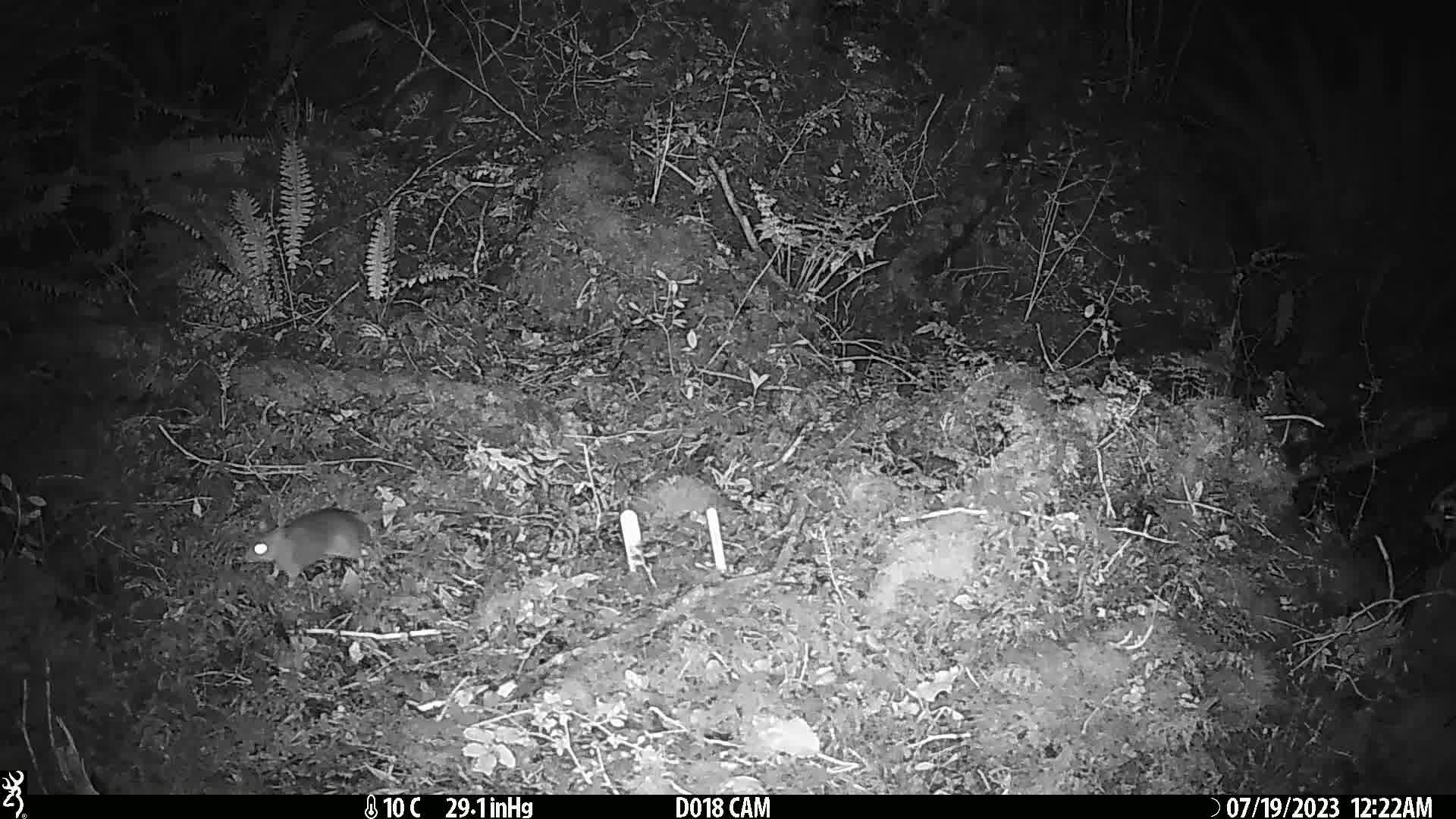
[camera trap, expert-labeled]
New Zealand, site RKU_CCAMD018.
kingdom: Animalia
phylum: Chordata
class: Mammalia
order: Rodentia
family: Muridae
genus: Rattus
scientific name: Rattus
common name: rat